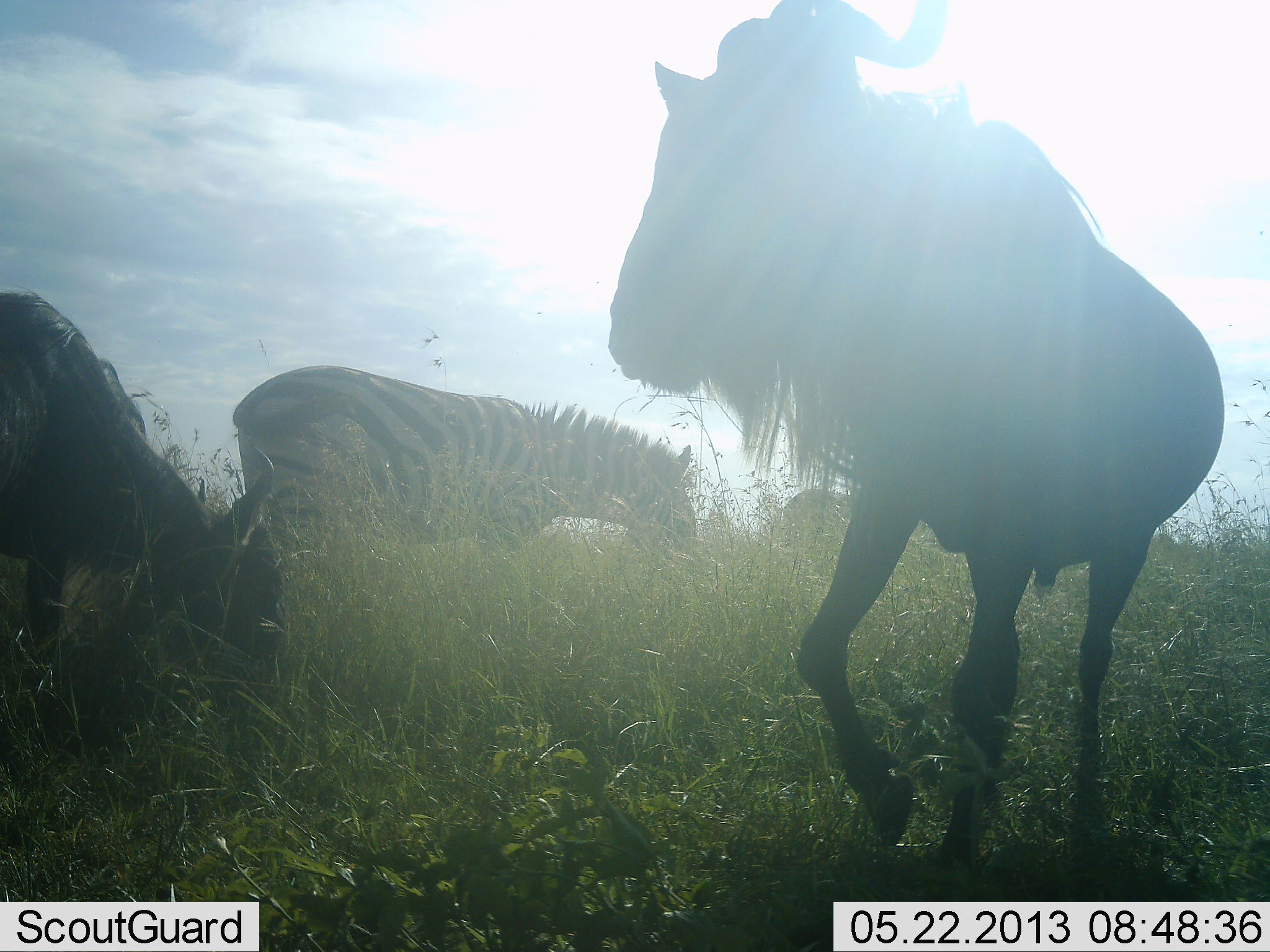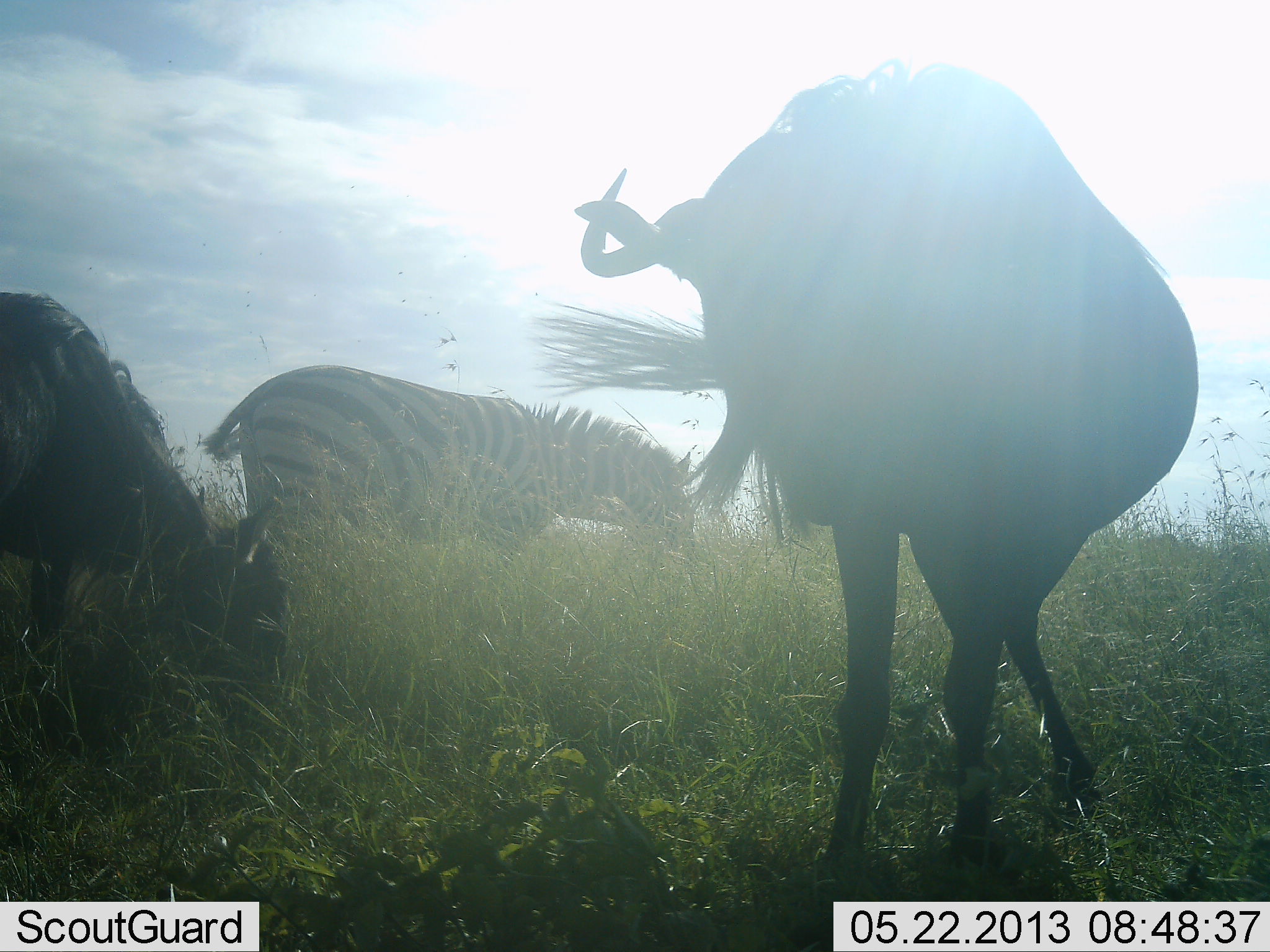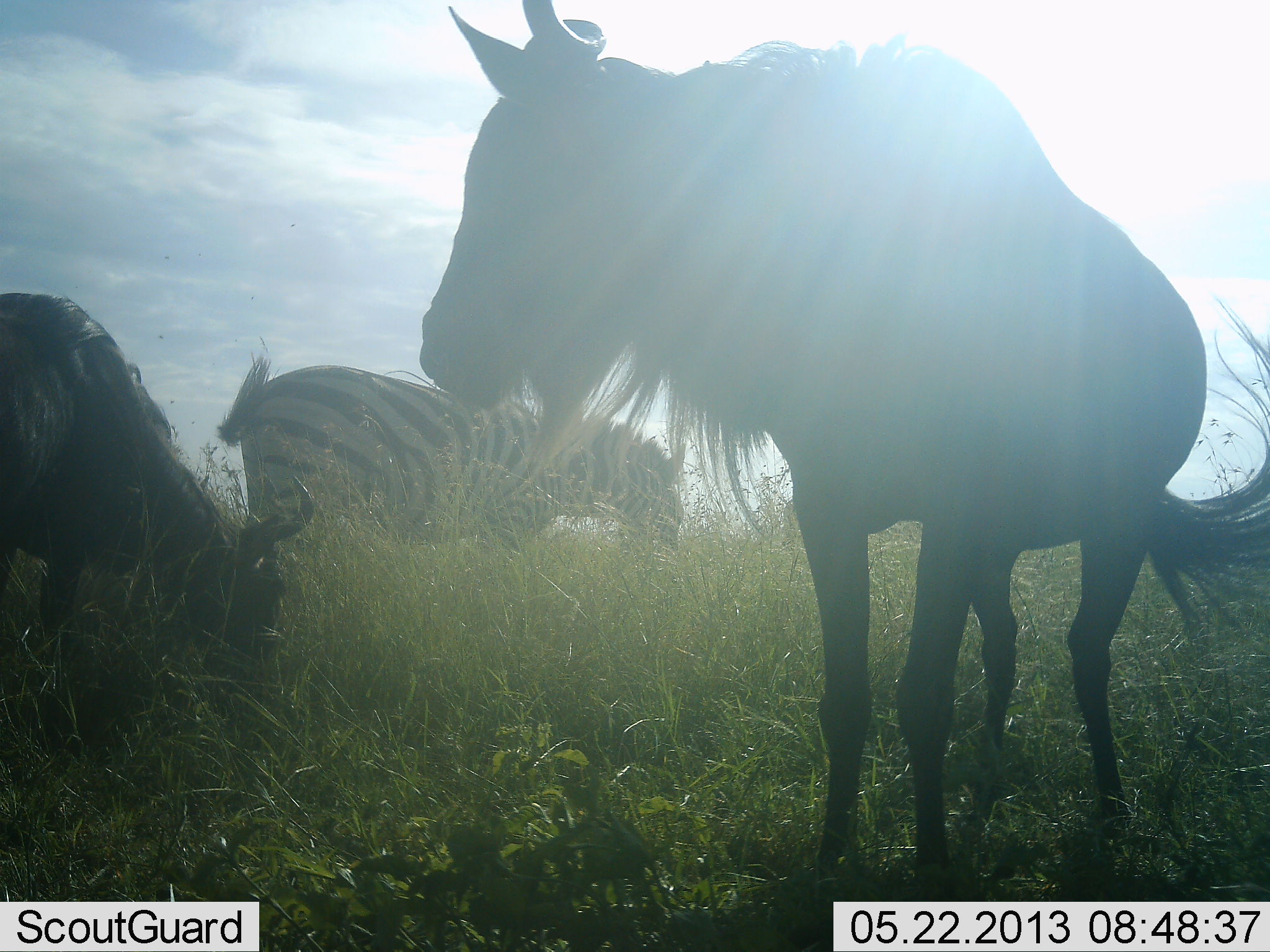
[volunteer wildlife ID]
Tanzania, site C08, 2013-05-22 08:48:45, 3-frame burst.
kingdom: Animalia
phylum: Chordata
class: Mammalia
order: Artiodactyla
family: Bovidae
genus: Connochaetes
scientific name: Connochaetes taurinus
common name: blue wildebeest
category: wildebeest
Wildebeest (blue wildebeest) (Connochaetes taurinus), count 2. Behavior (volunteer vote fractions): standing 62%, resting 0%, moving 33%, interacting 0%. Young present (vote fraction): 0%. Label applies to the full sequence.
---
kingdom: Animalia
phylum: Chordata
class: Mammalia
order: Perissodactyla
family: Equidae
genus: Equus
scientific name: Equus quagga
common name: plains zebra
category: zebra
Zebra (plains zebra) (Equus quagga), count 1. Behavior (volunteer vote fractions): standing 36%, resting 0%, moving 5%, interacting 0%. Young present (vote fraction): 0%. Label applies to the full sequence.